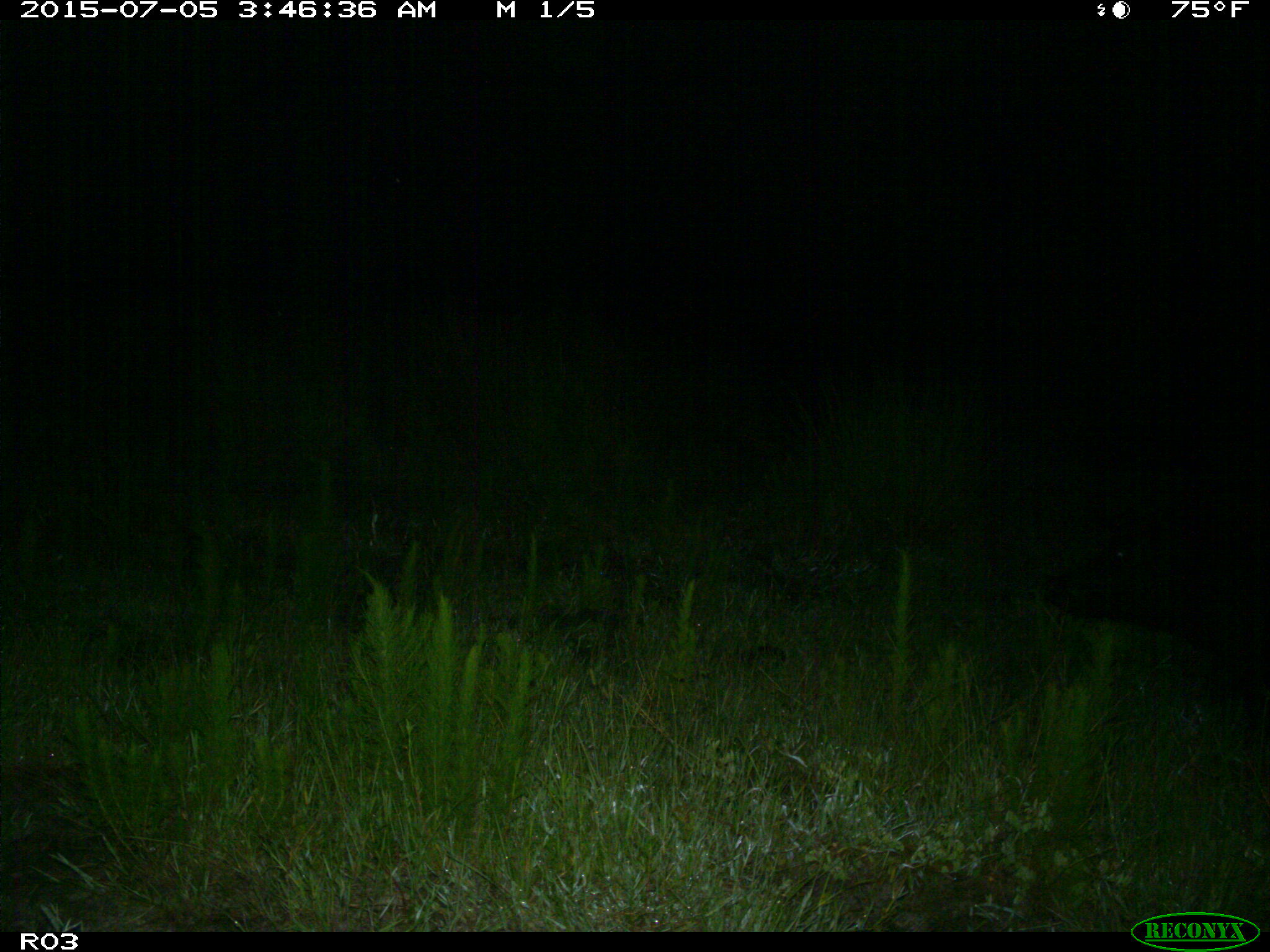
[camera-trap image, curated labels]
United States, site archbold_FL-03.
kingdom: Animalia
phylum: Chordata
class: Mammalia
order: Artiodactyla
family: Suidae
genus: Sus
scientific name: Sus scrofa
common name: wild boar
Sus scrofa (wild boar).